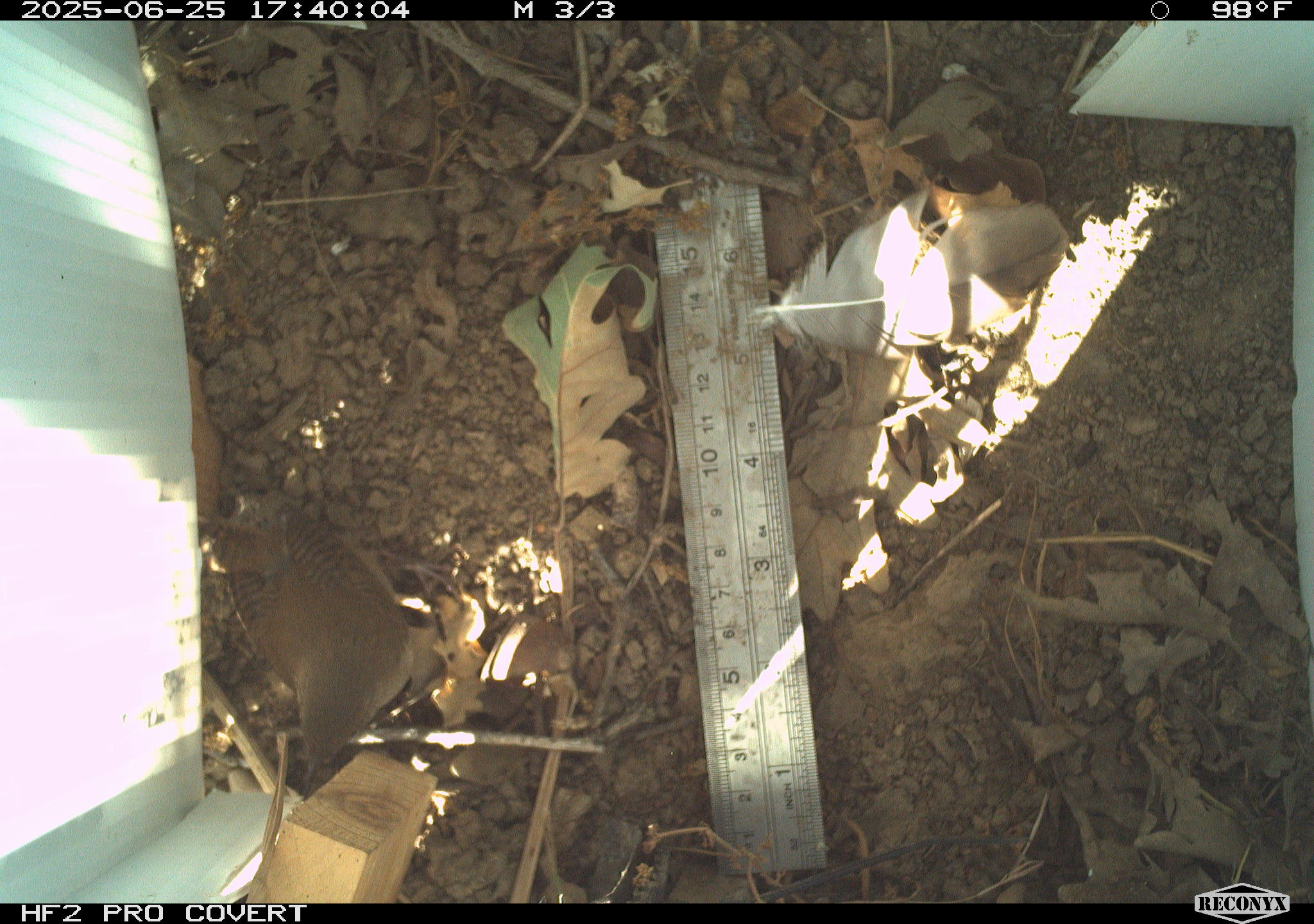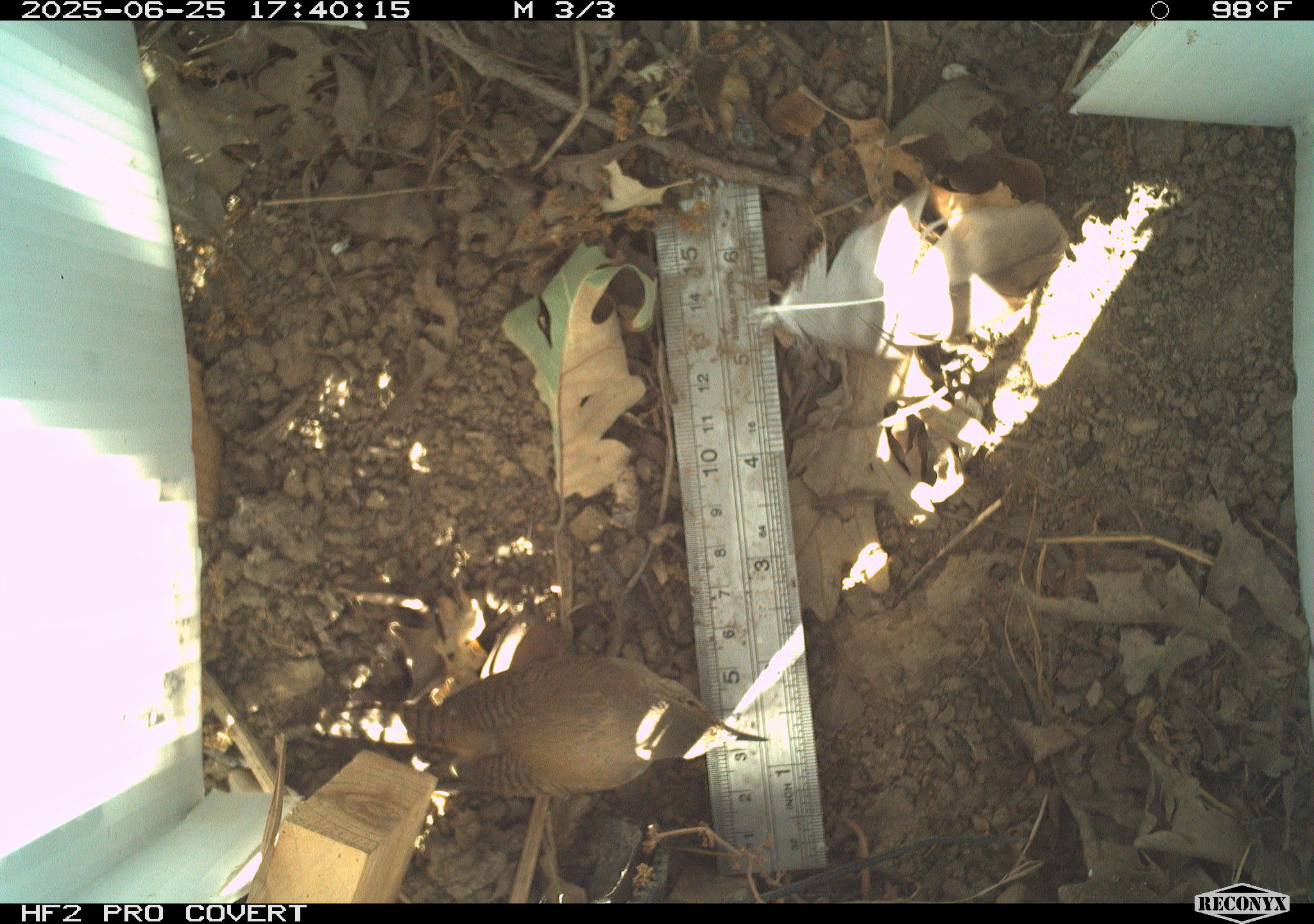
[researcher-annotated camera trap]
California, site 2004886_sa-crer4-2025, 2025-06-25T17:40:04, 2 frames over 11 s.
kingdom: Animalia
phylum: Chordata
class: Aves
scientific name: Aves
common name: bird